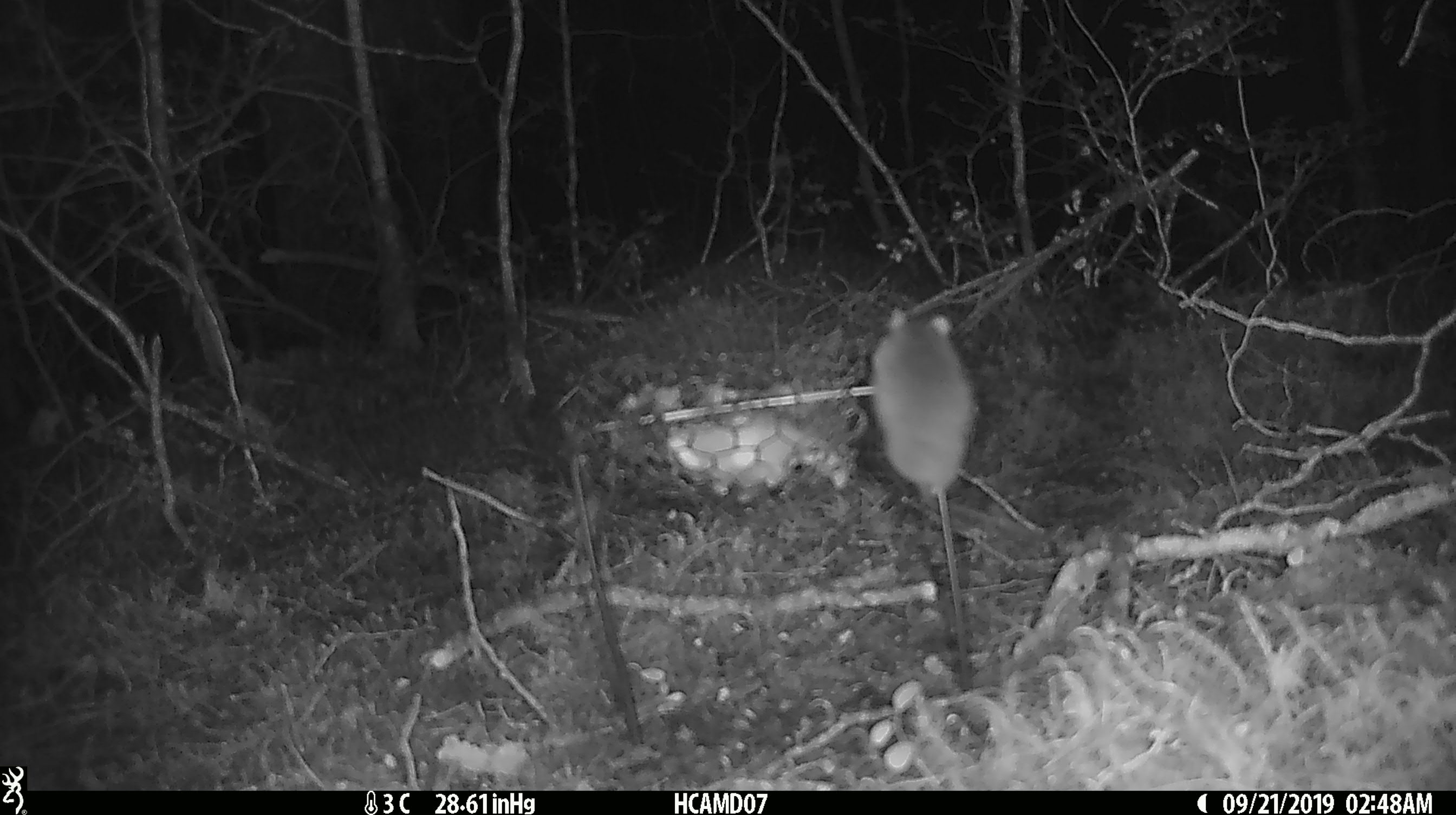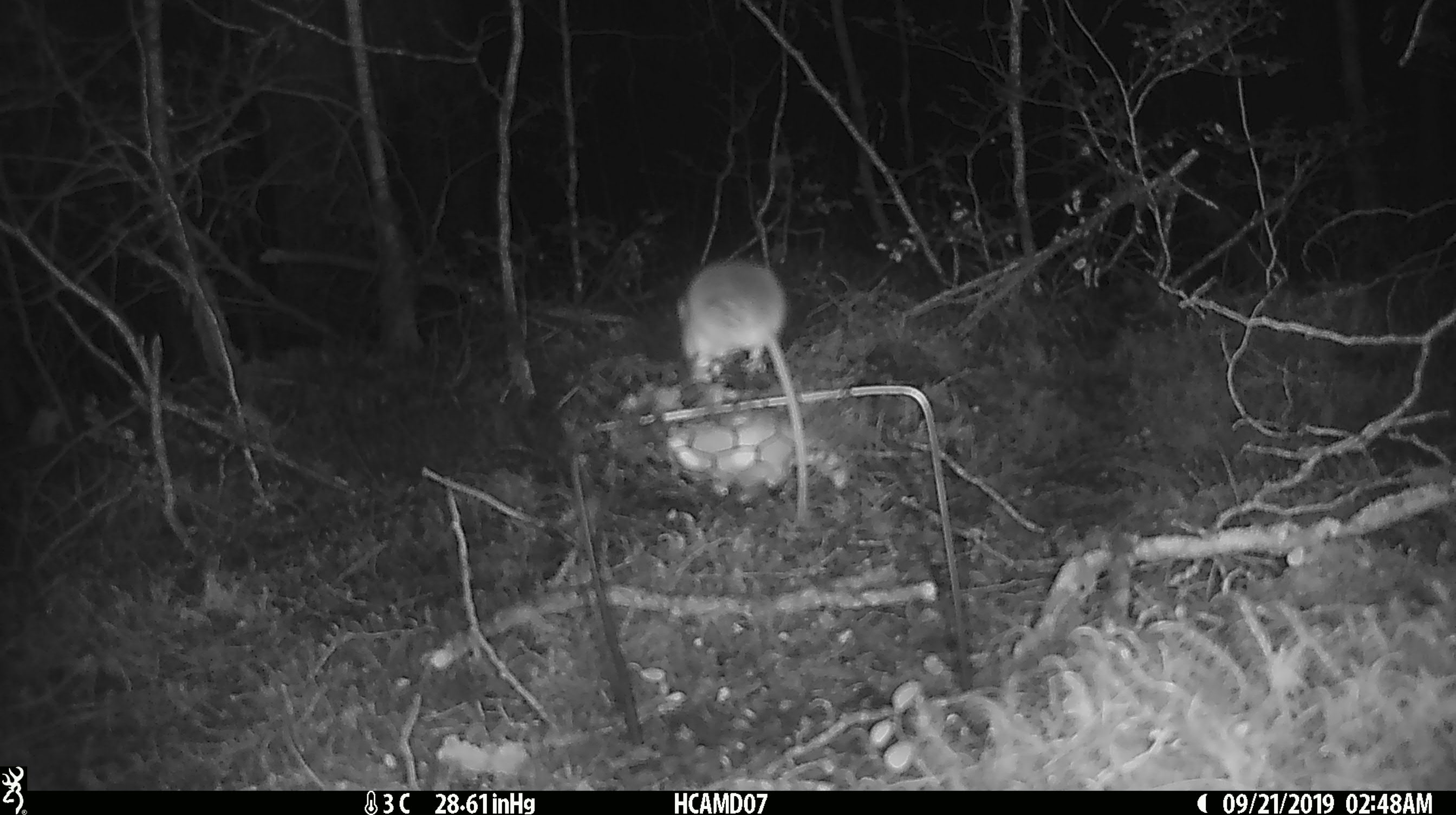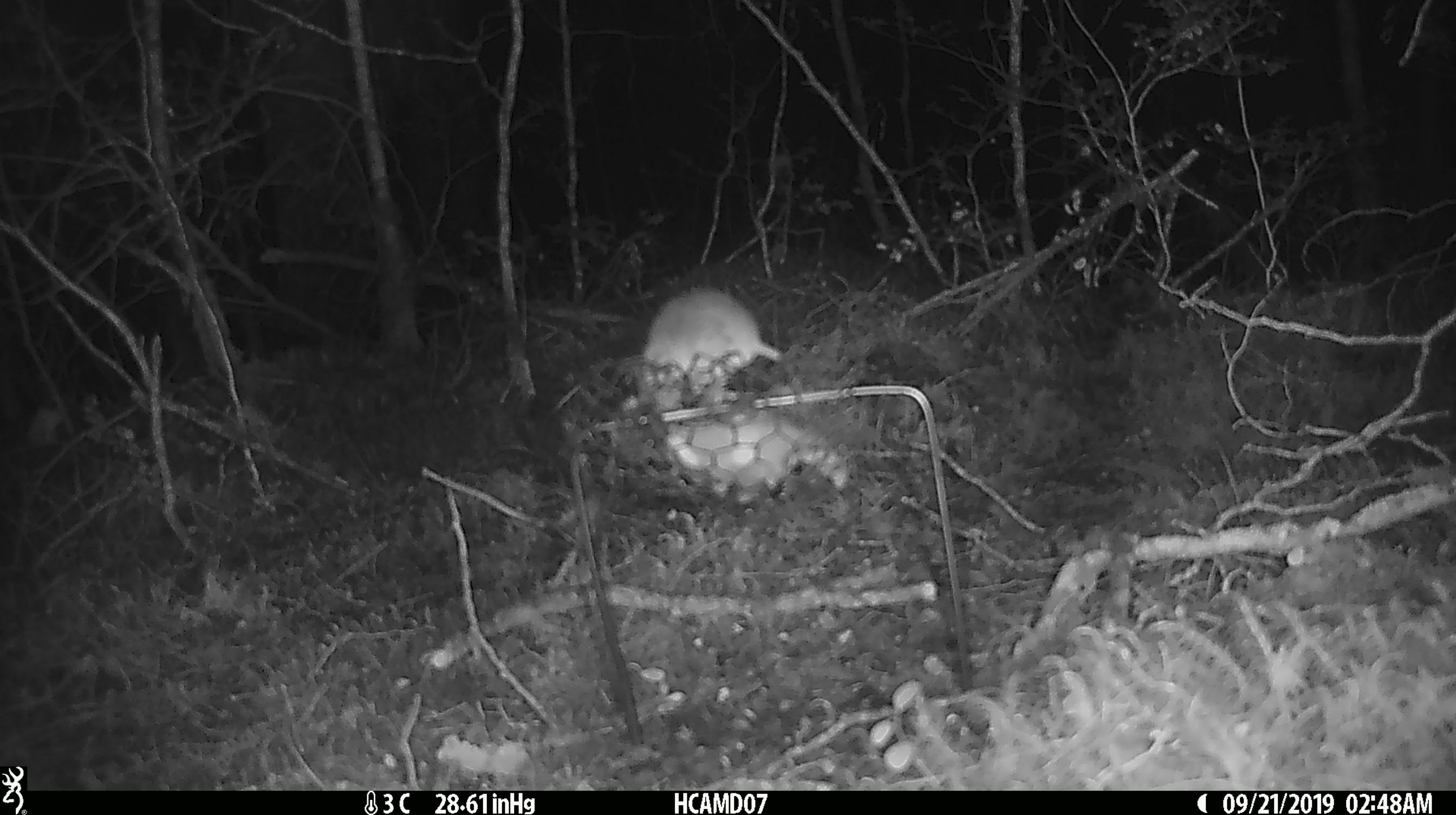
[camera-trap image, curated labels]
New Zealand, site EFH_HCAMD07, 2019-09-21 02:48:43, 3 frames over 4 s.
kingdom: Animalia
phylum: Chordata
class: Mammalia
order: Rodentia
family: Muridae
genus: Mus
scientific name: Mus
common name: mouse